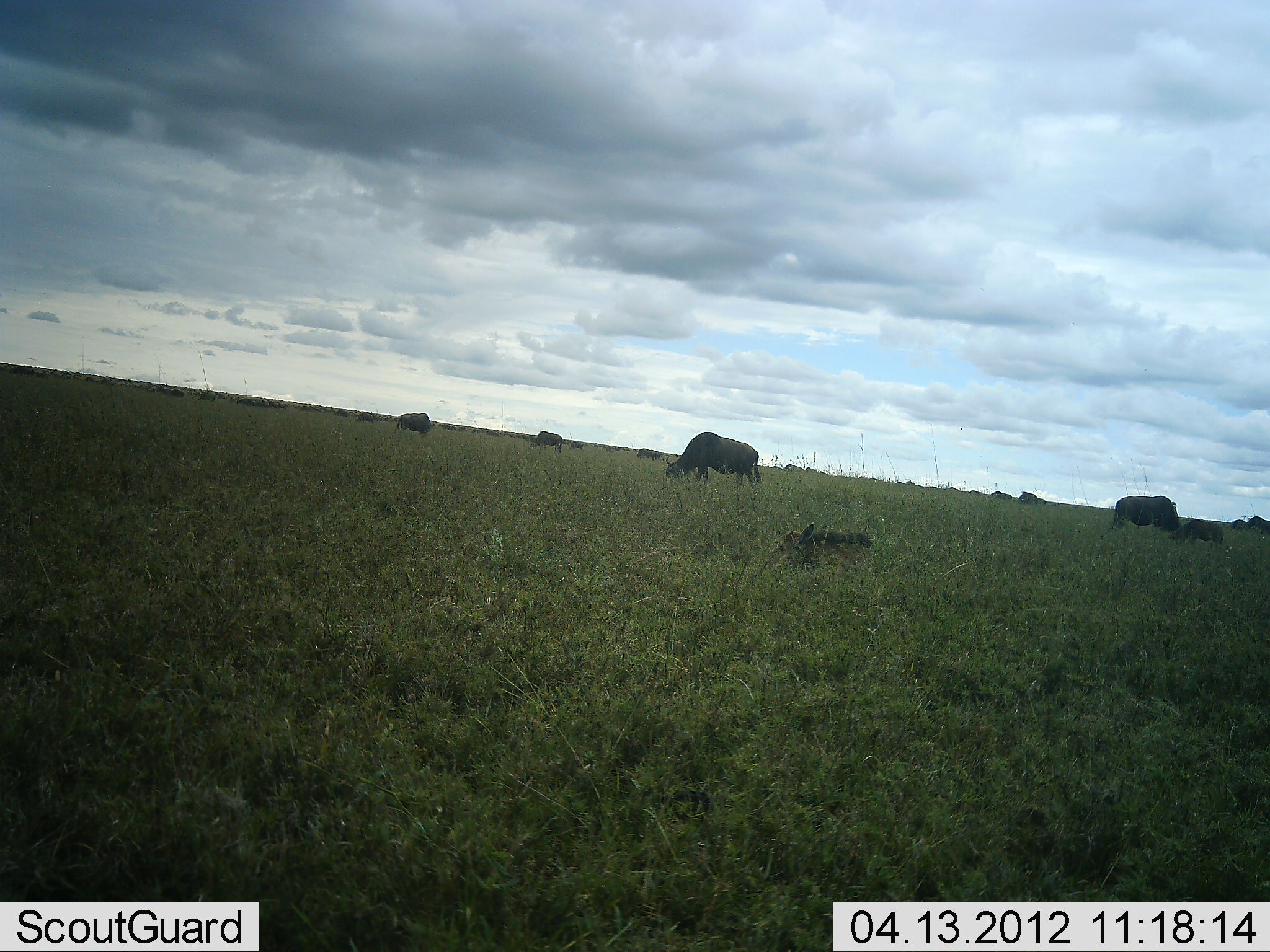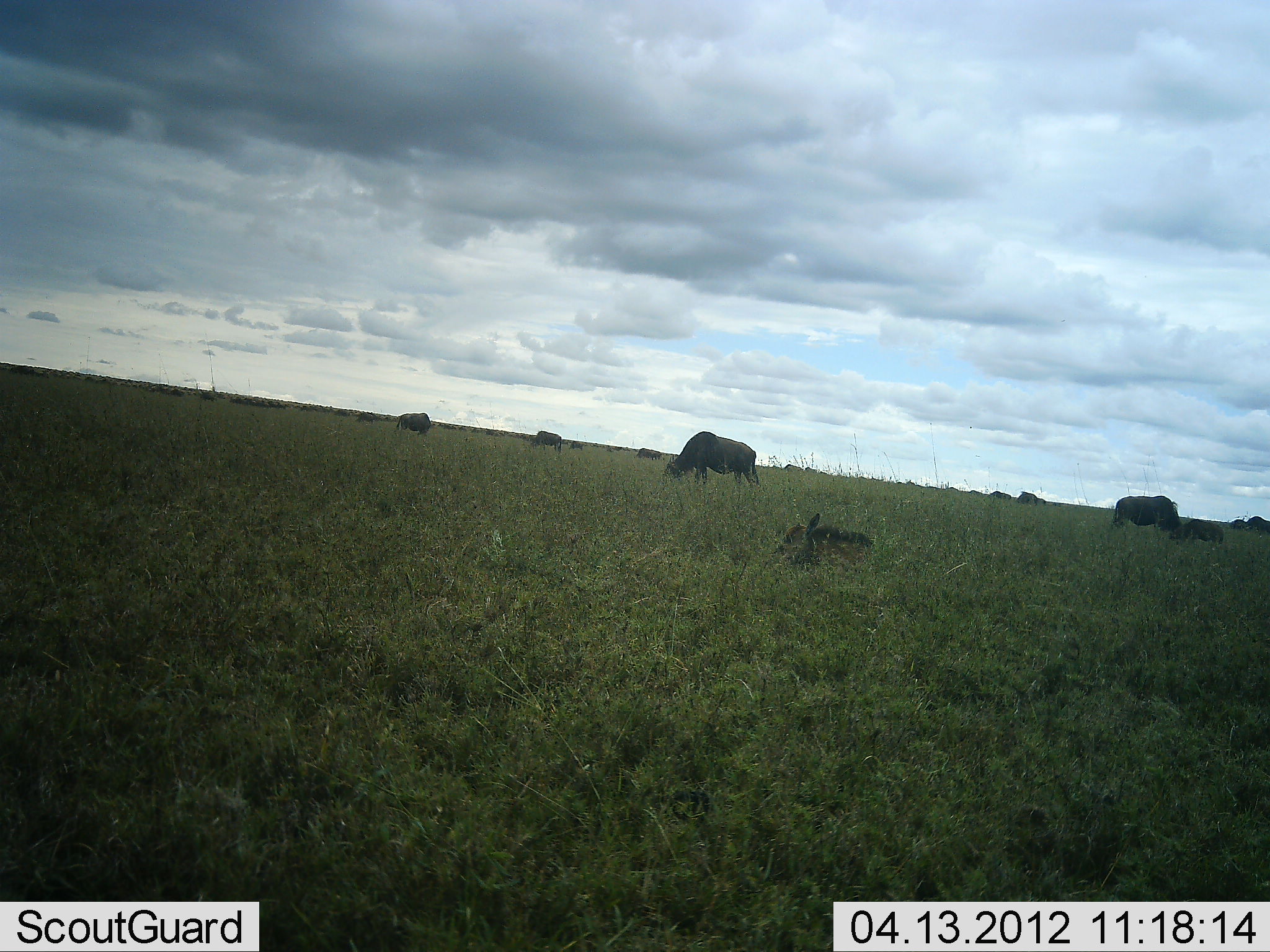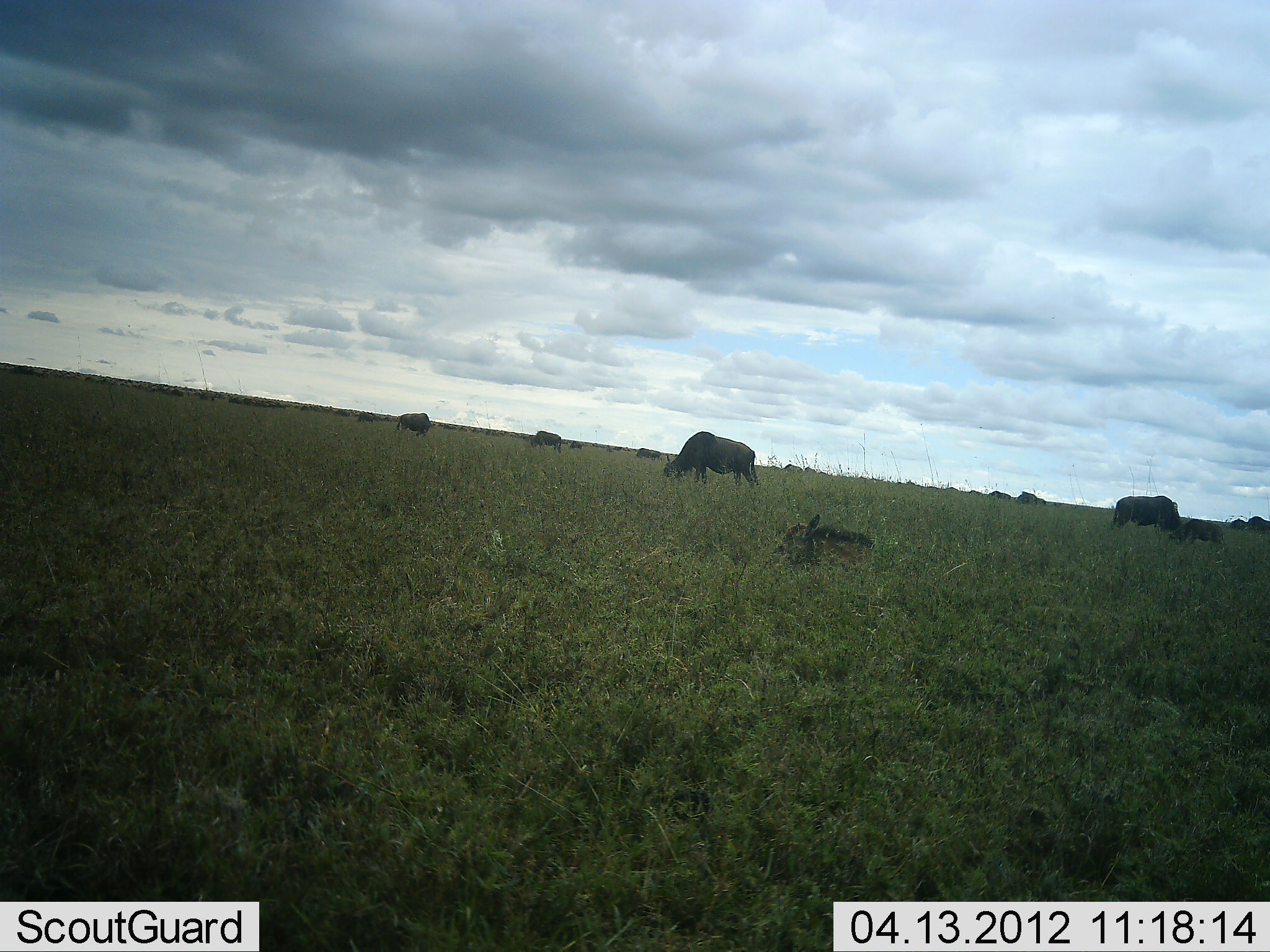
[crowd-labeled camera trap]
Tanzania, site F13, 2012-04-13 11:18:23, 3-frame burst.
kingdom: Animalia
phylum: Chordata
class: Mammalia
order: Artiodactyla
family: Bovidae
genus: Connochaetes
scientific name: Connochaetes taurinus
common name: blue wildebeest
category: wildebeest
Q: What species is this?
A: Wildebeest (blue wildebeest) (Connochaetes taurinus).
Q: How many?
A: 11-50.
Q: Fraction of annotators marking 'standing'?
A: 33%.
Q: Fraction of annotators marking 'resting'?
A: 67%.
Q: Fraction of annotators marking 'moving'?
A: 6%.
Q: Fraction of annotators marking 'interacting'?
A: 0%.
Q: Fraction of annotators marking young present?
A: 28%.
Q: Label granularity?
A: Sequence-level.